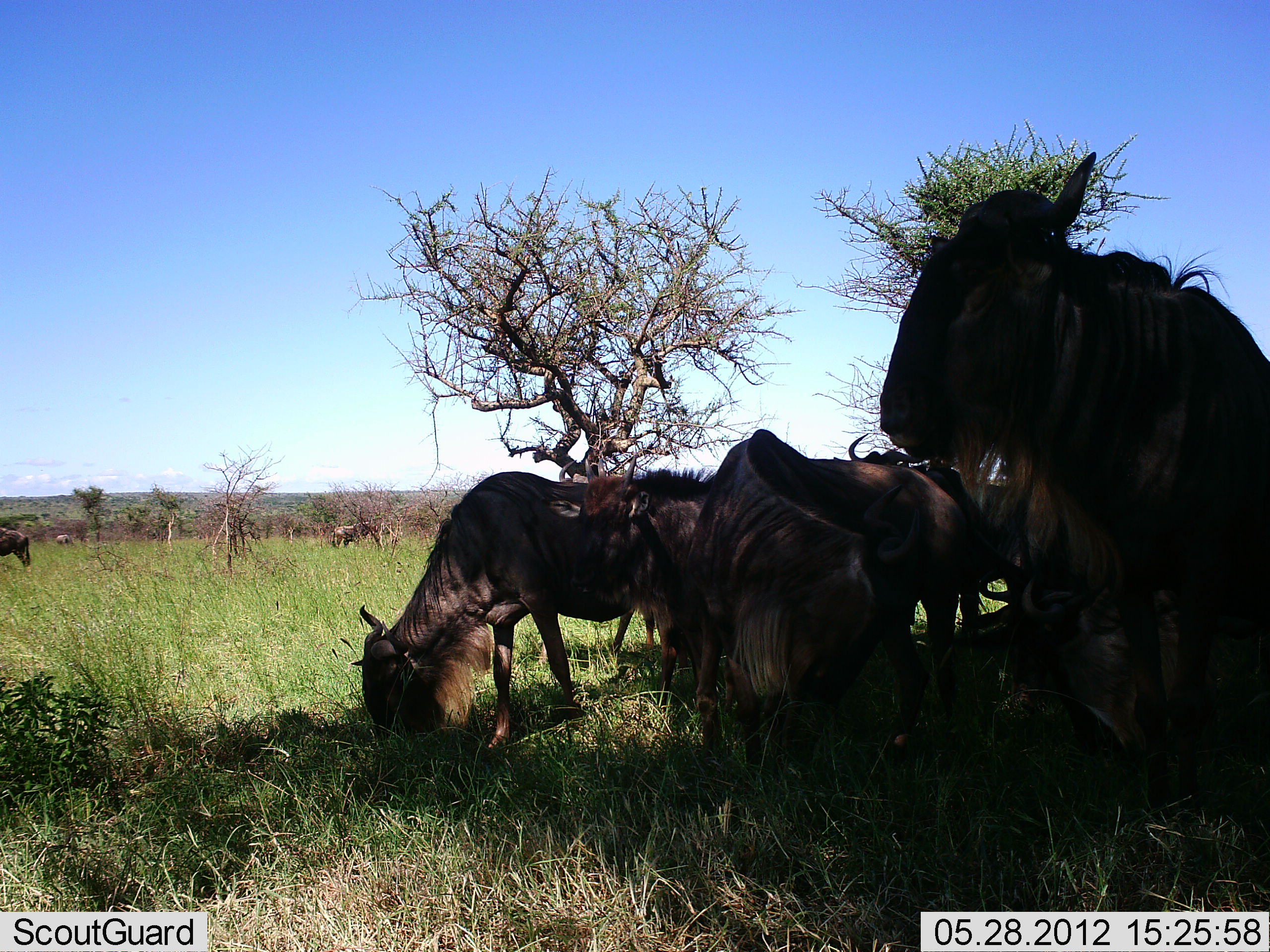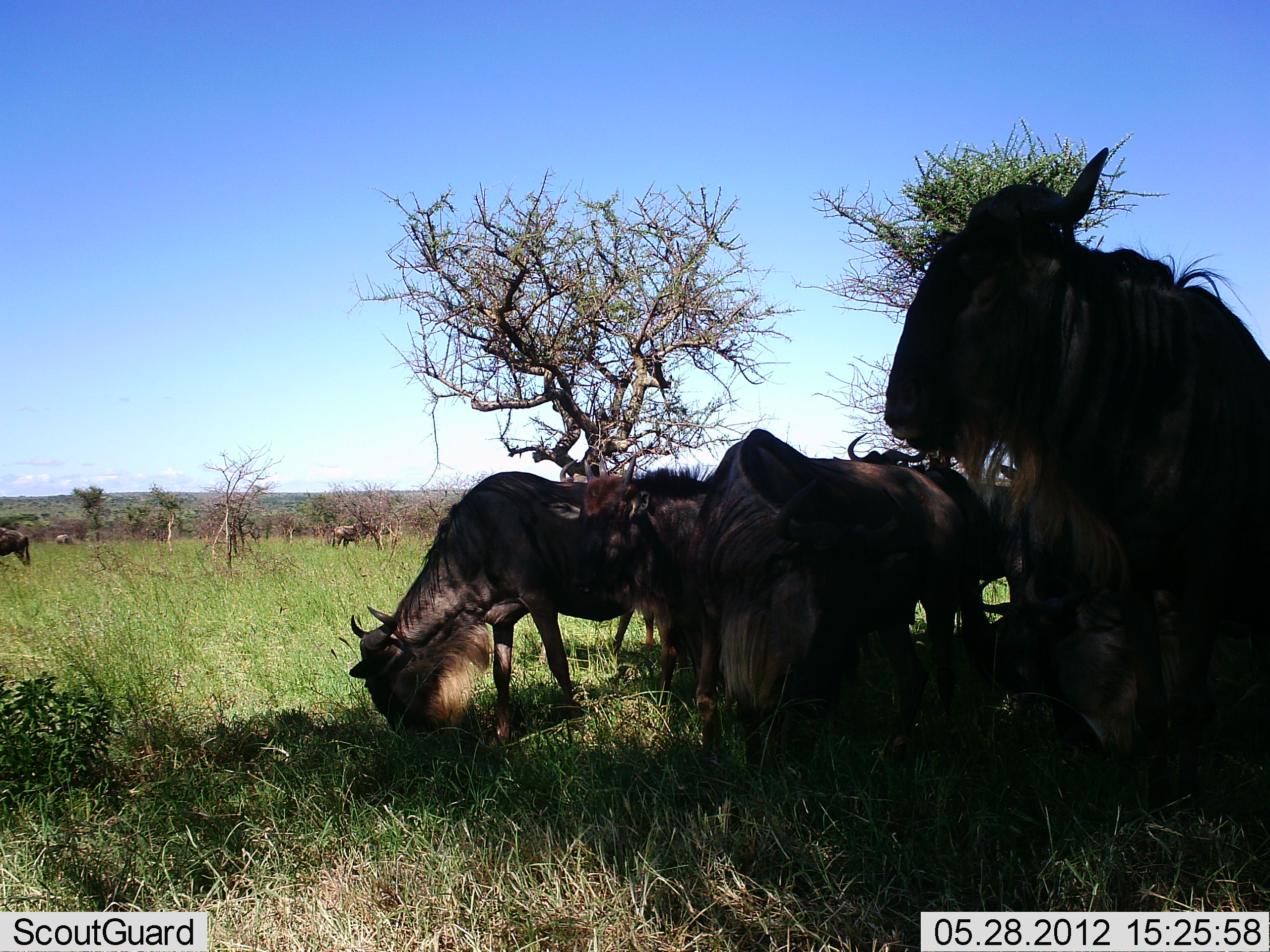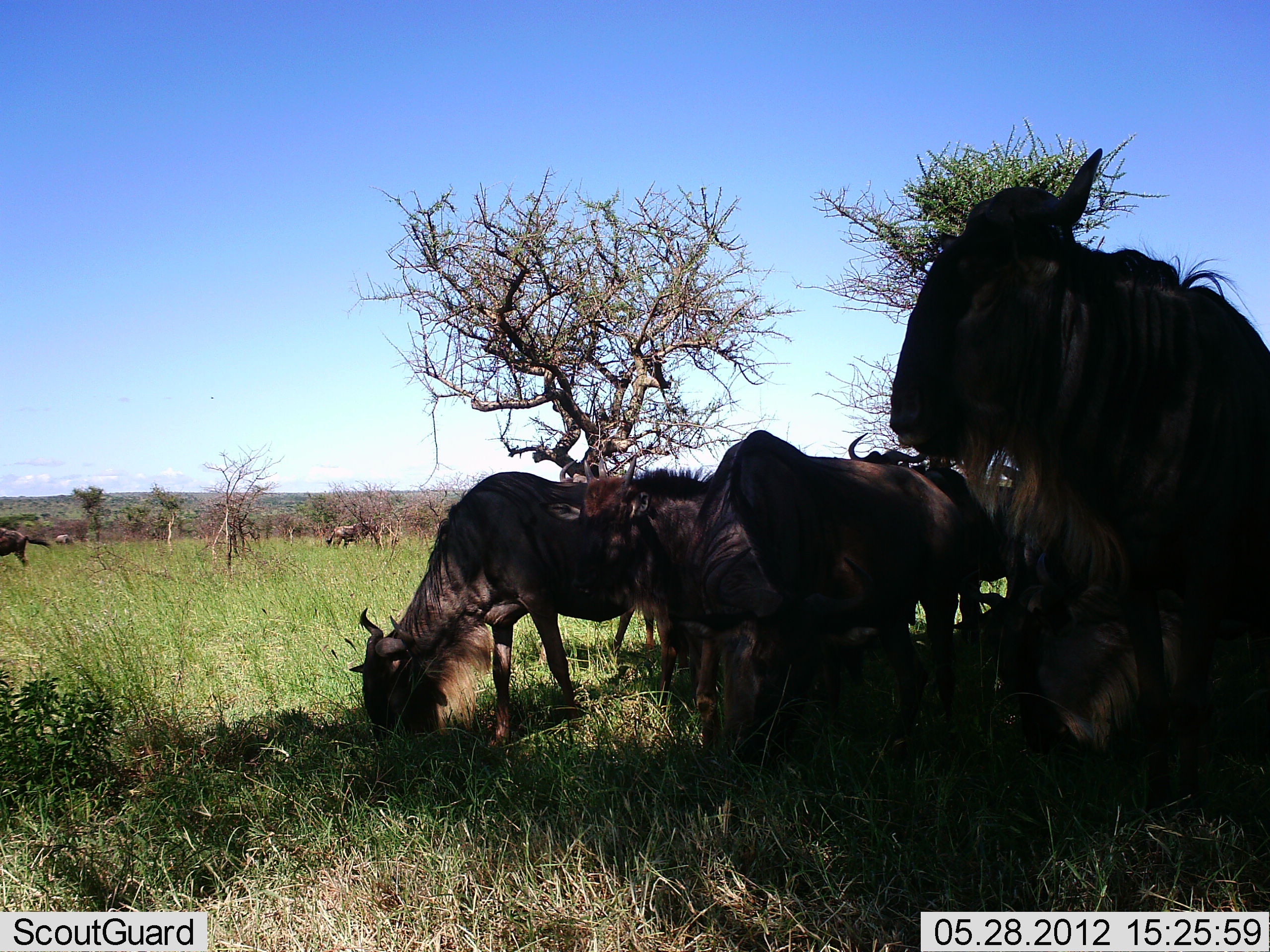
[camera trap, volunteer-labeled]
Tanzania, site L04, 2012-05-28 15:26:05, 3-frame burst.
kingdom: Animalia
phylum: Chordata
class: Mammalia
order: Artiodactyla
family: Bovidae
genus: Connochaetes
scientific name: Connochaetes taurinus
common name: blue wildebeest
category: wildebeest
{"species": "wildebeest (blue wildebeest) (Connochaetes taurinus)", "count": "7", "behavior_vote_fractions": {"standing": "80%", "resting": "0%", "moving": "10%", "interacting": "0%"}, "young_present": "10%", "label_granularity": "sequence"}